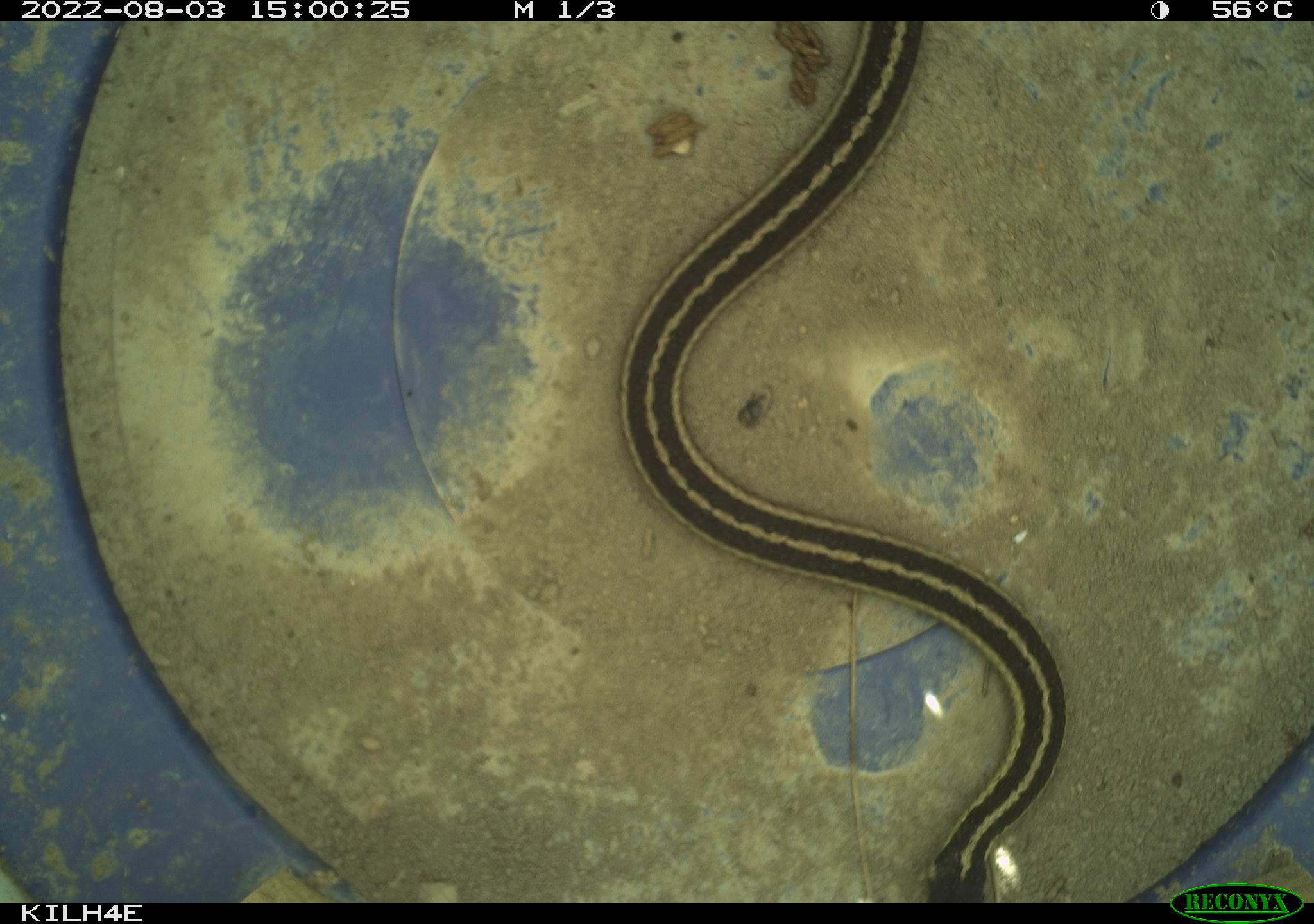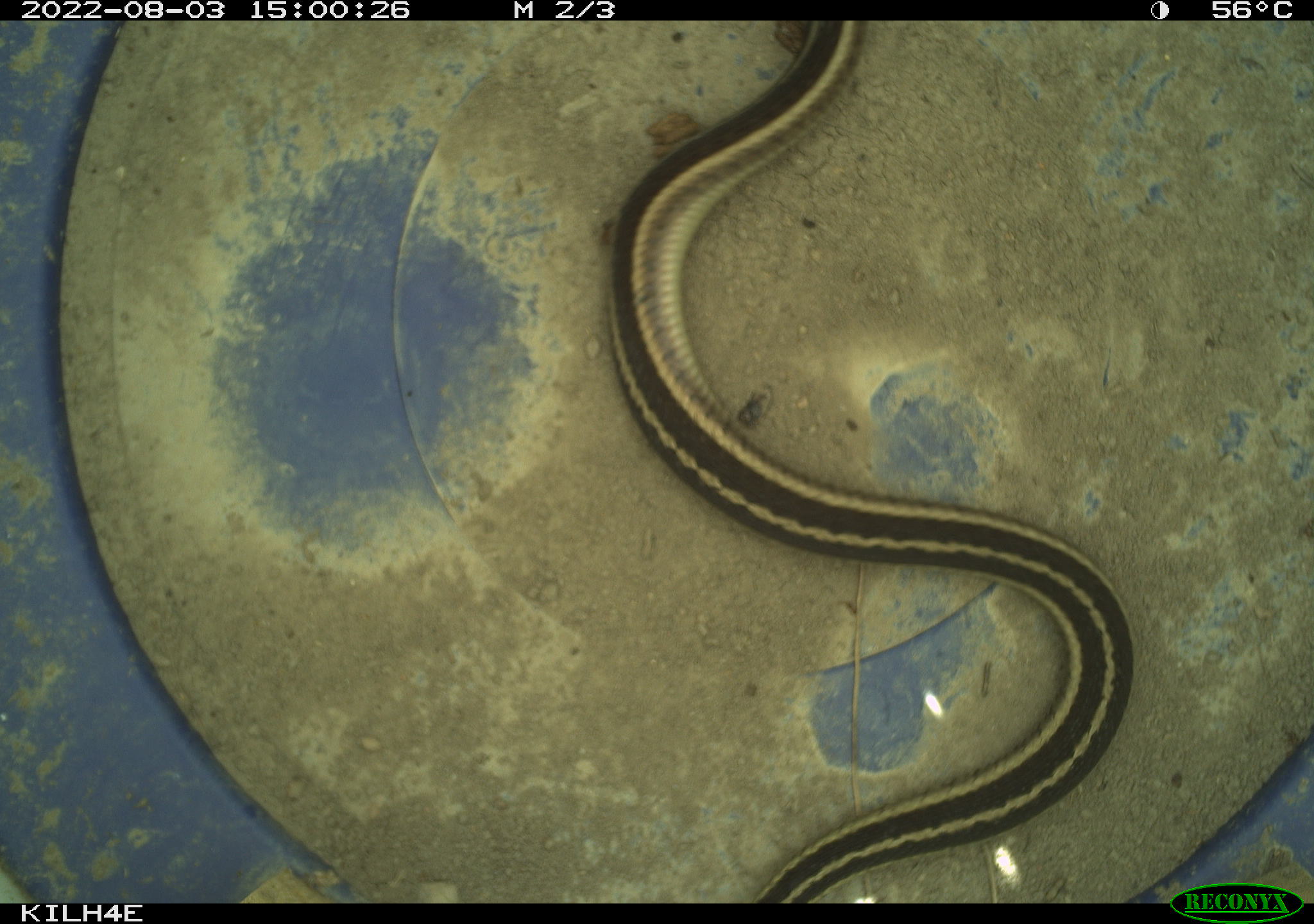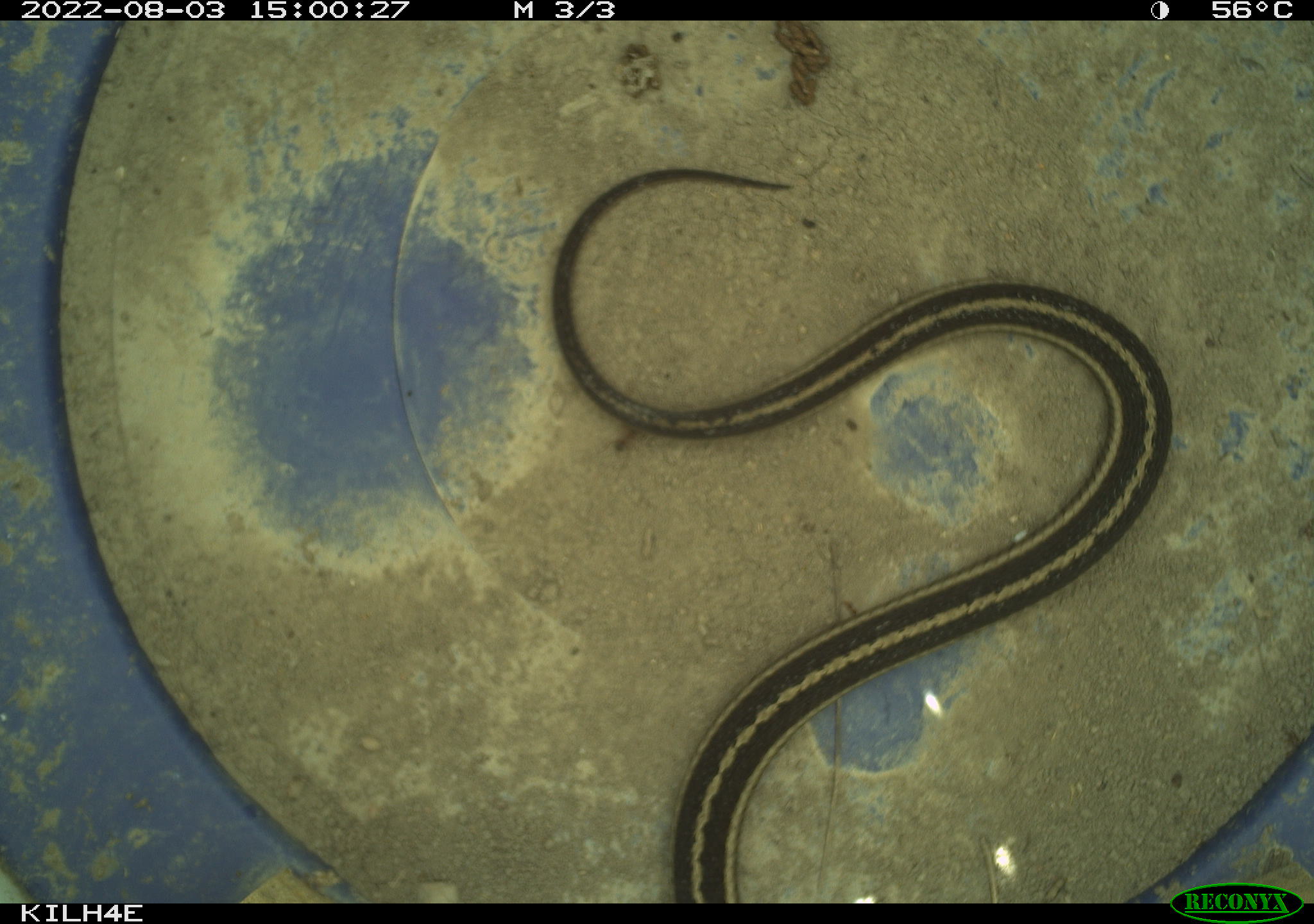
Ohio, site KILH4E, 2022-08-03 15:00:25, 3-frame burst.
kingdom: Animalia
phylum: Chordata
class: Reptilia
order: Squamata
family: Colubridae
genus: Thamnophis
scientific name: Thamnophis sirtalis sirtalis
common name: eastern gartersnake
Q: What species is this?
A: Eastern gartersnake (Thamnophis sirtalis sirtalis).